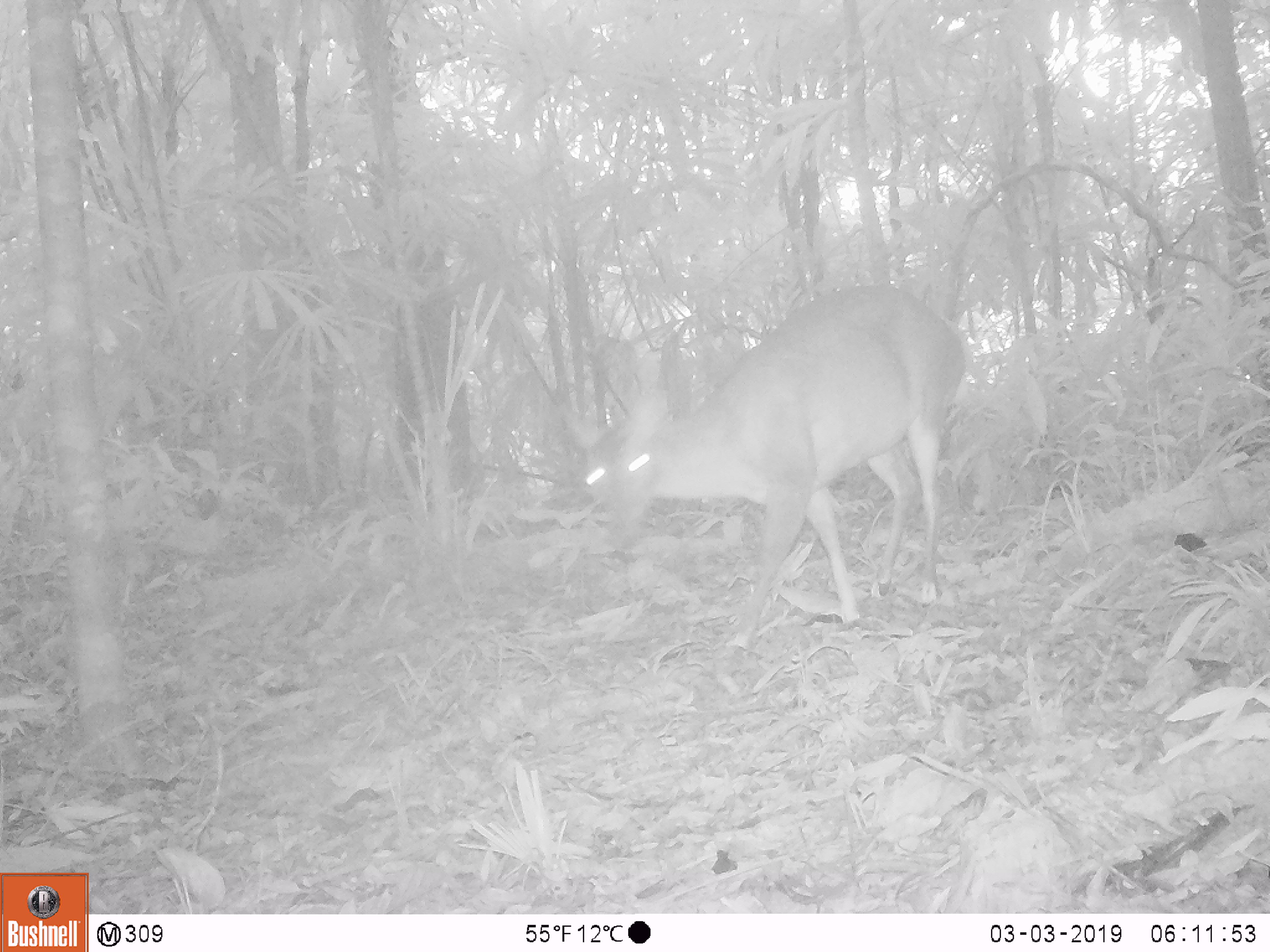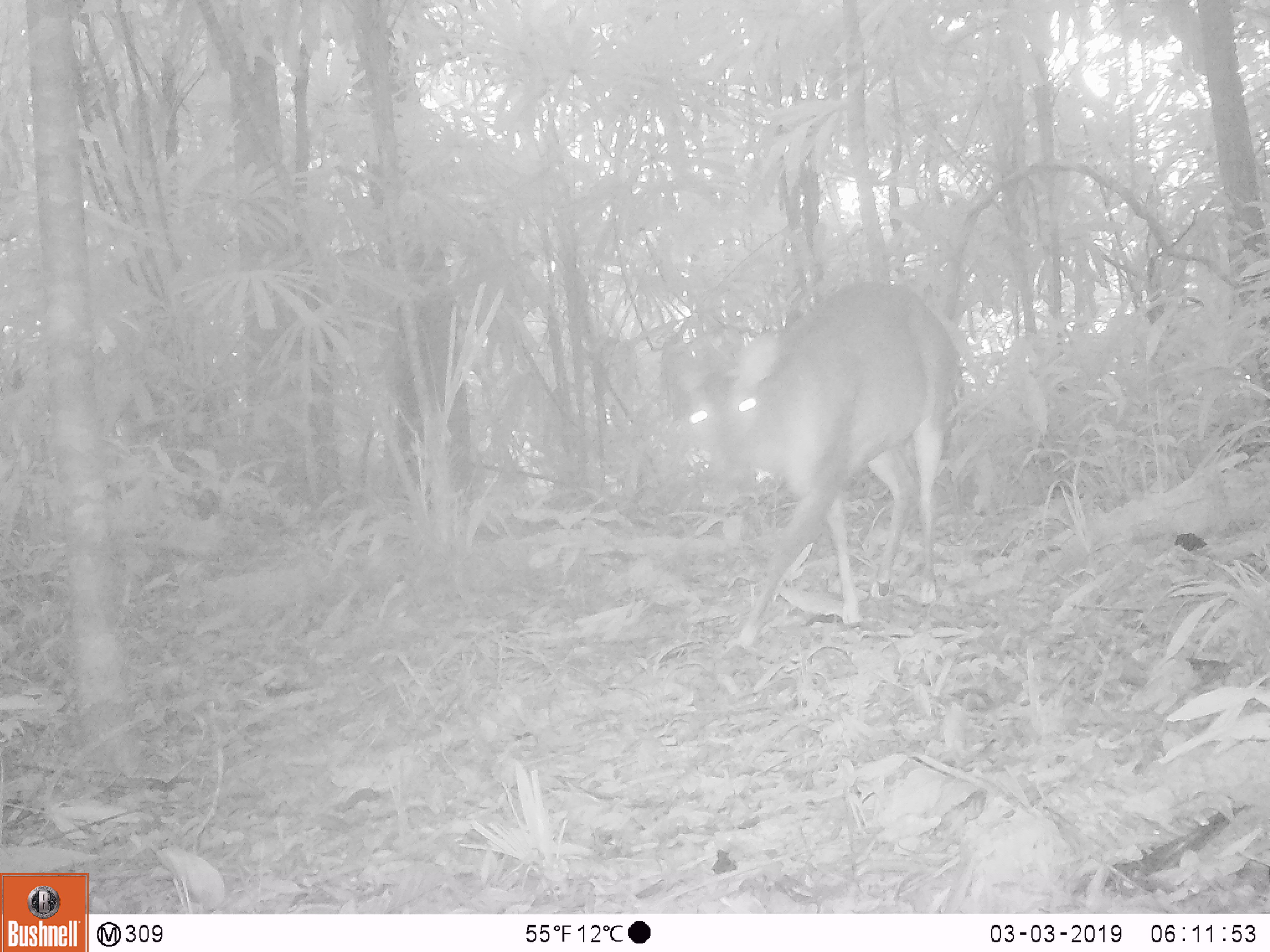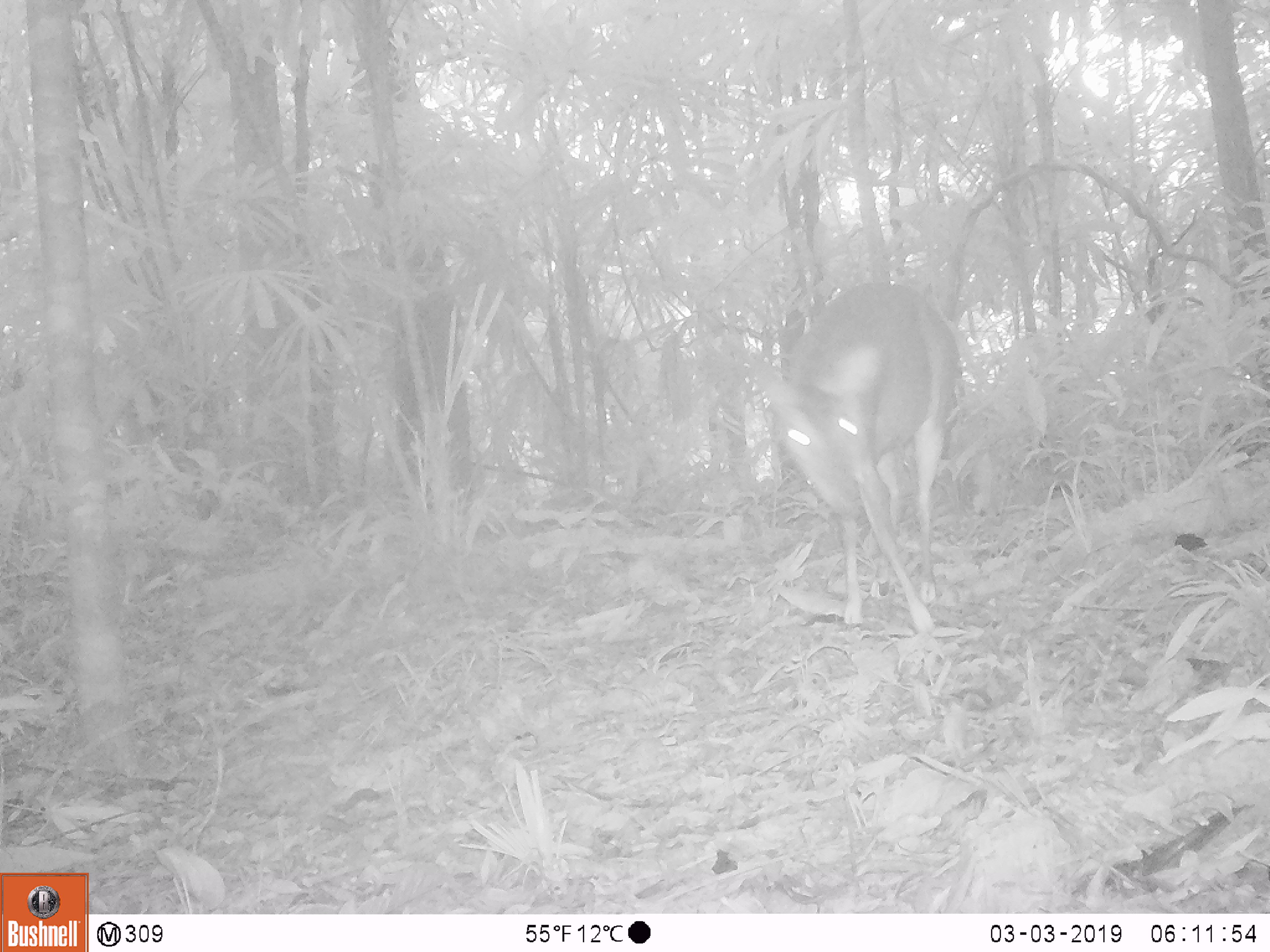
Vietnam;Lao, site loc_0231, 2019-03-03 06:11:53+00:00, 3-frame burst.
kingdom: Animalia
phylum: Chordata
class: Mammalia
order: Artiodactyla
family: Cervidae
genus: Muntiacus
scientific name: Muntiacus vuquangensis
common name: large-antlered muntjac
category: large antlered muntjac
Large antlered muntjac (large-antlered muntjac) (Muntiacus vuquangensis). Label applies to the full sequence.